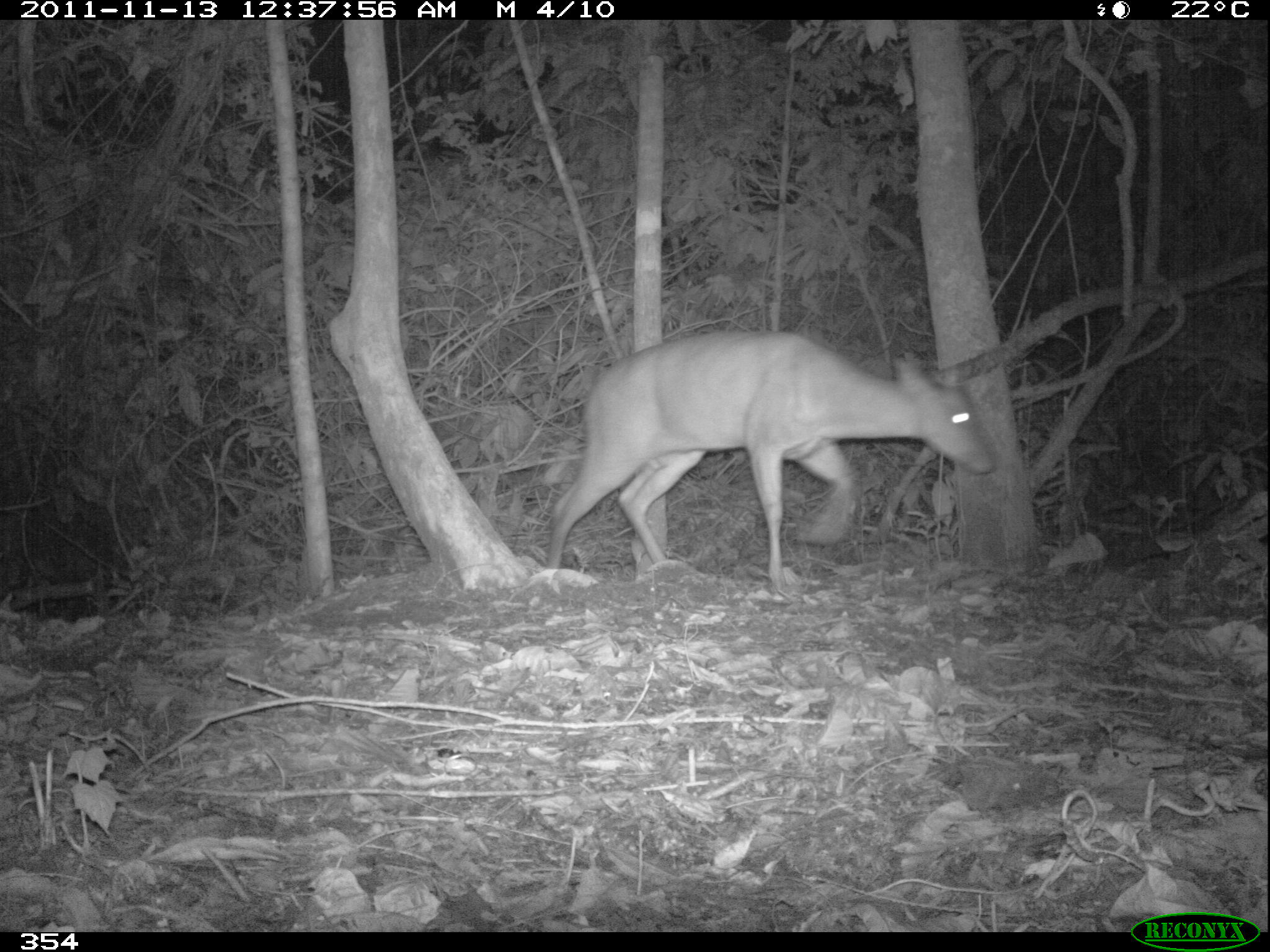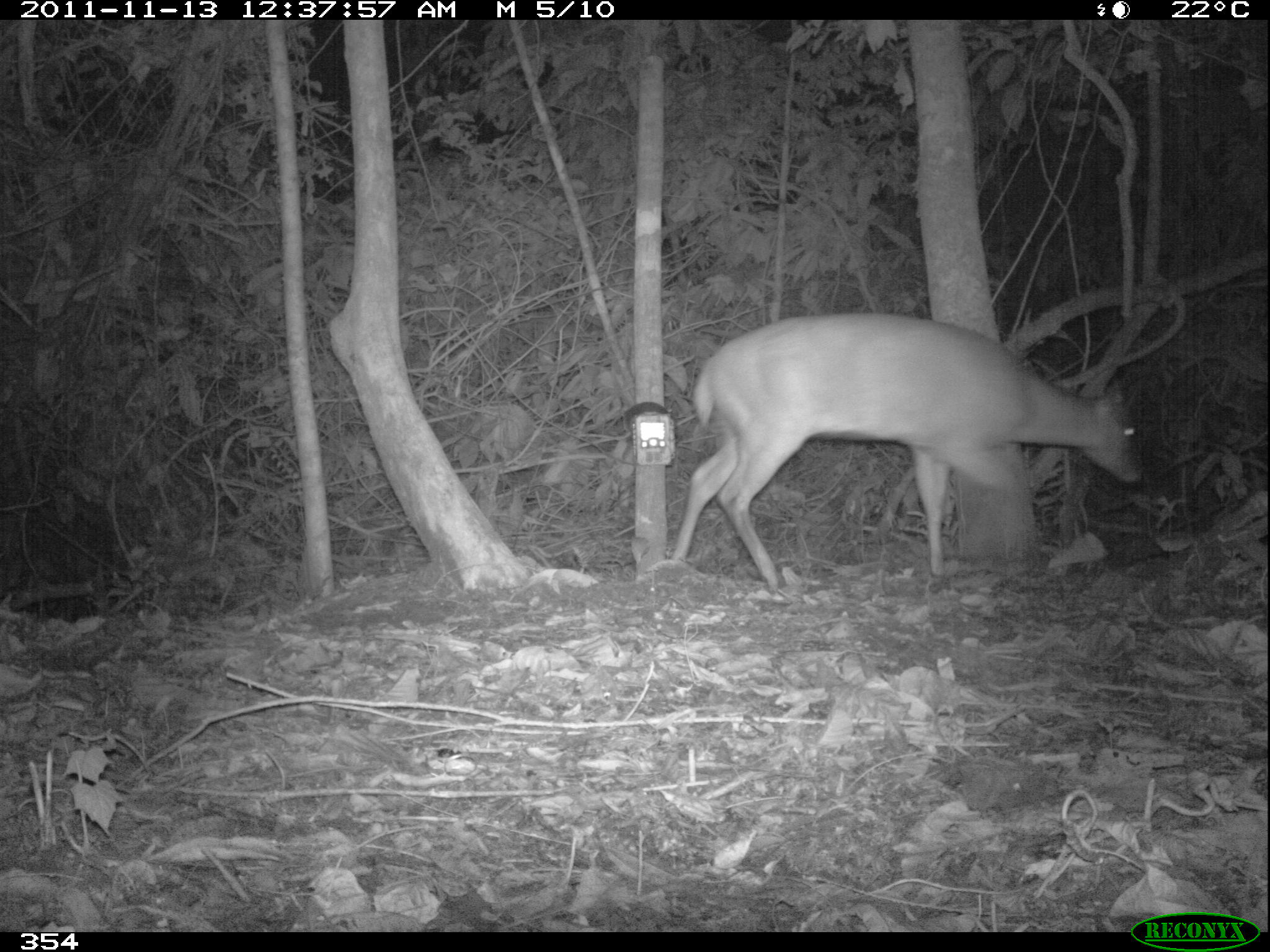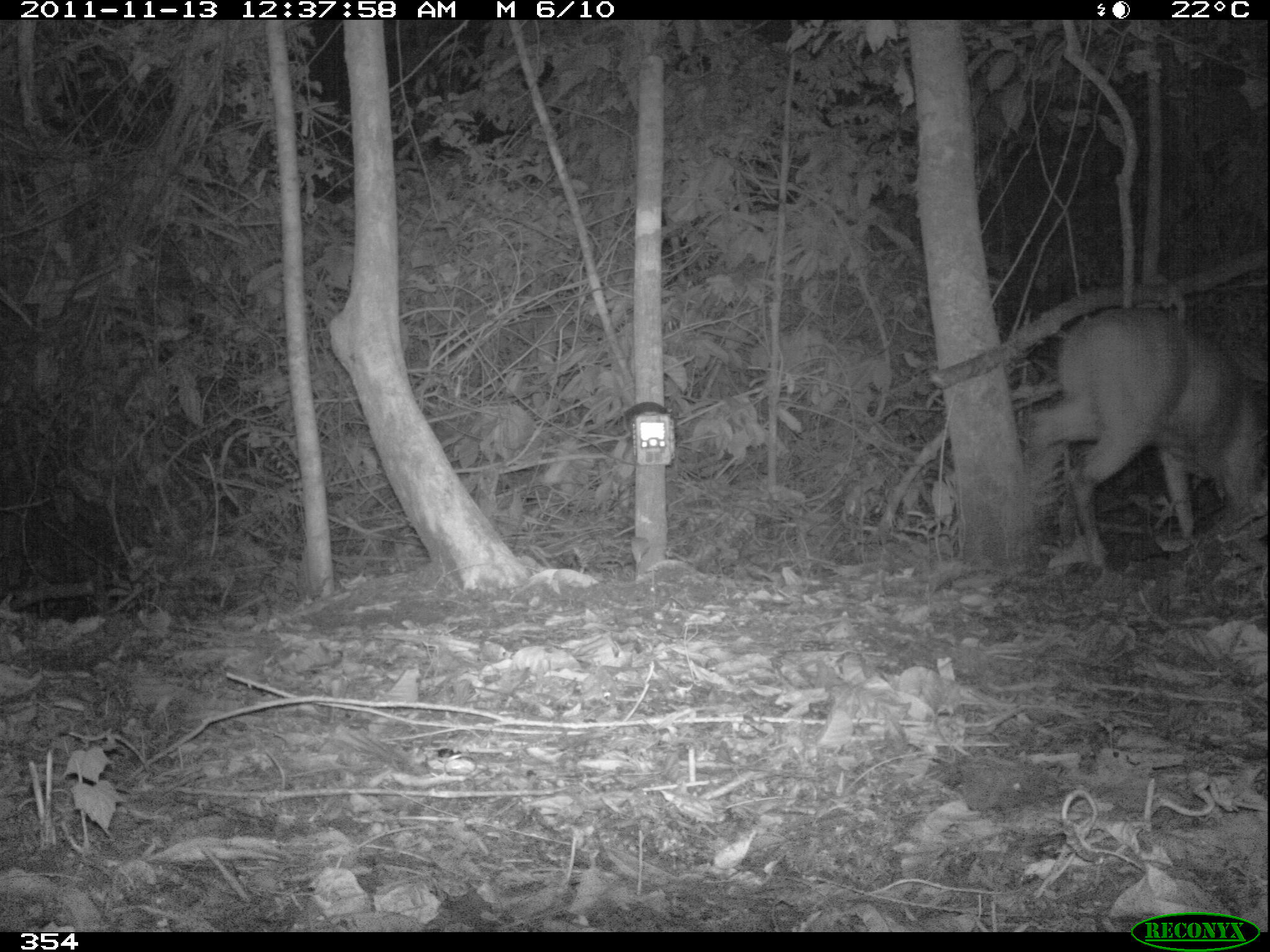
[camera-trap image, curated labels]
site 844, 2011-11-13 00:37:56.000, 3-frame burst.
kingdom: Animalia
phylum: Chordata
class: Mammalia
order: Artiodactyla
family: Cervidae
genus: Mazama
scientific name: Mazama americana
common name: red brocket